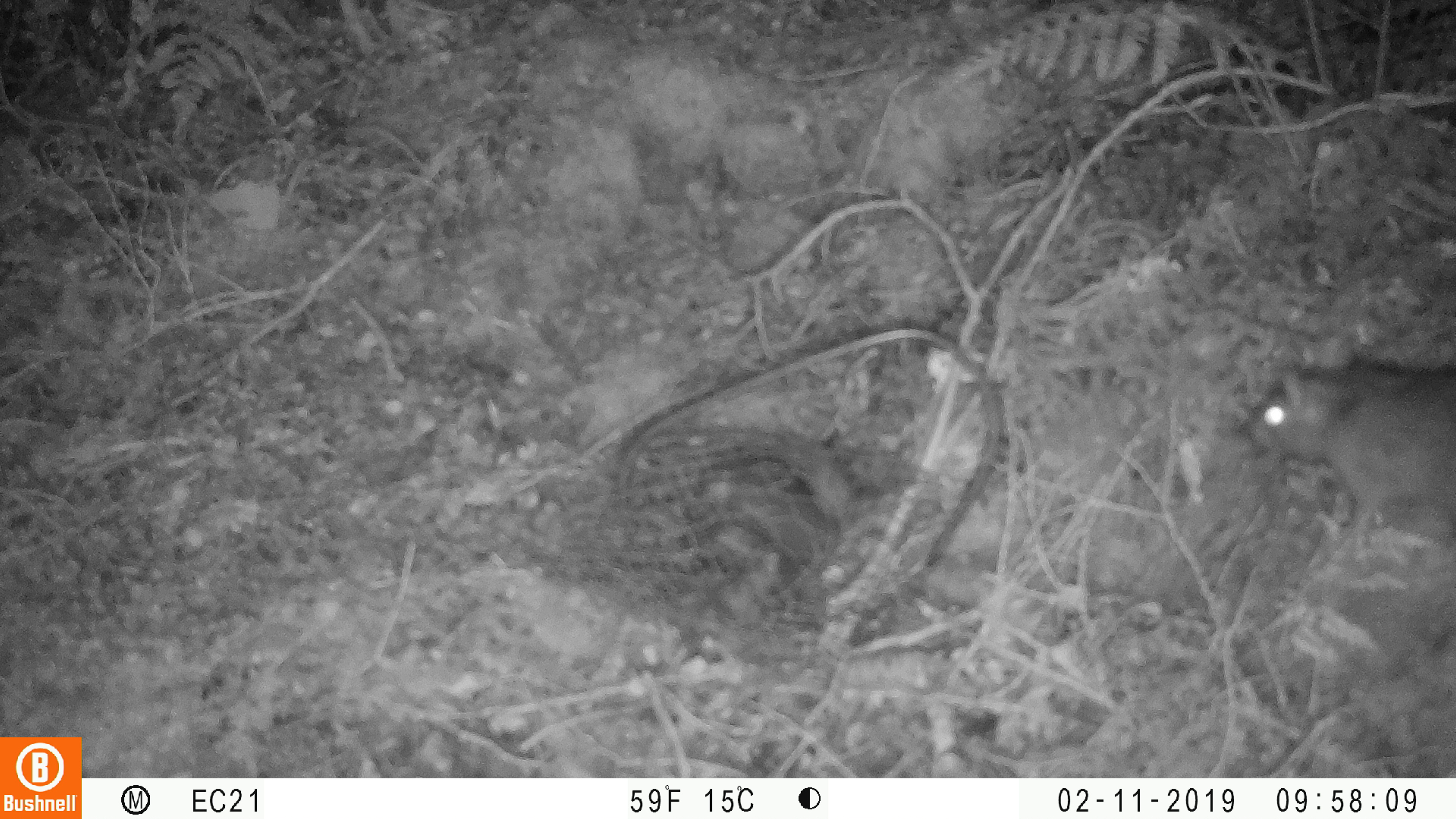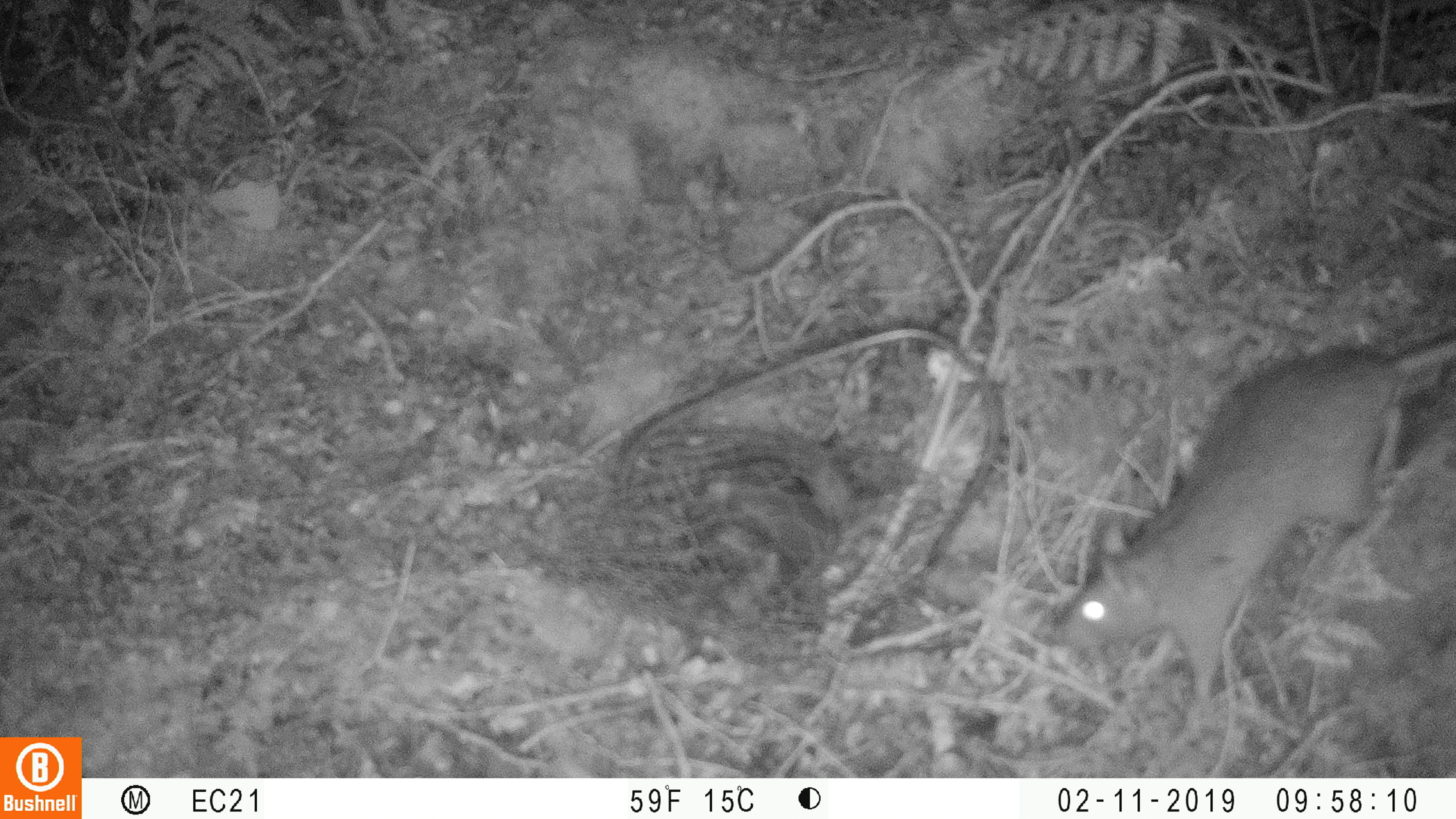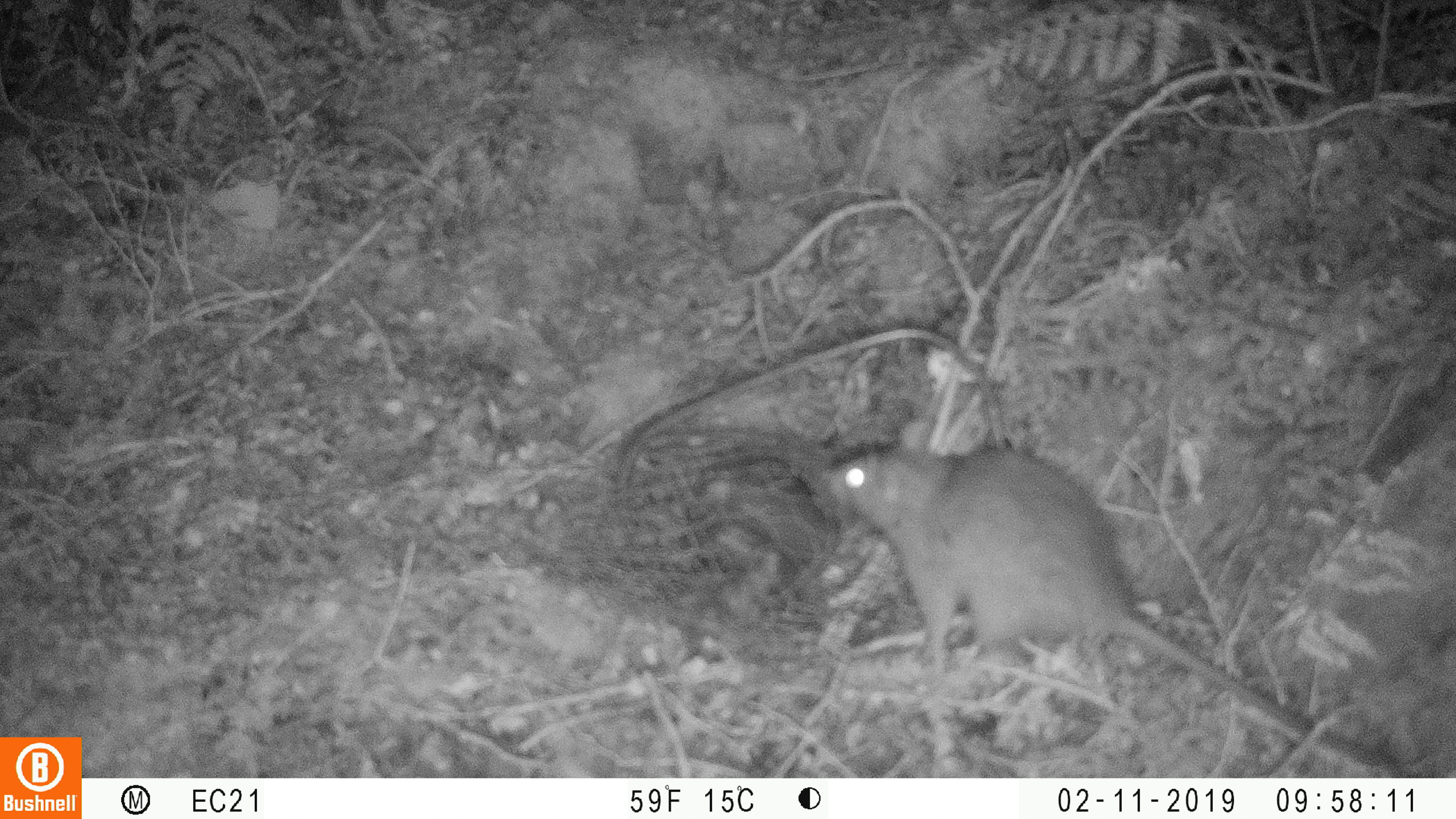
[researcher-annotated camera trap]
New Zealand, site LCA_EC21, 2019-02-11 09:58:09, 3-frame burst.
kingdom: Animalia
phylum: Chordata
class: Mammalia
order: Rodentia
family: Muridae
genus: Rattus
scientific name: Rattus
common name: rat